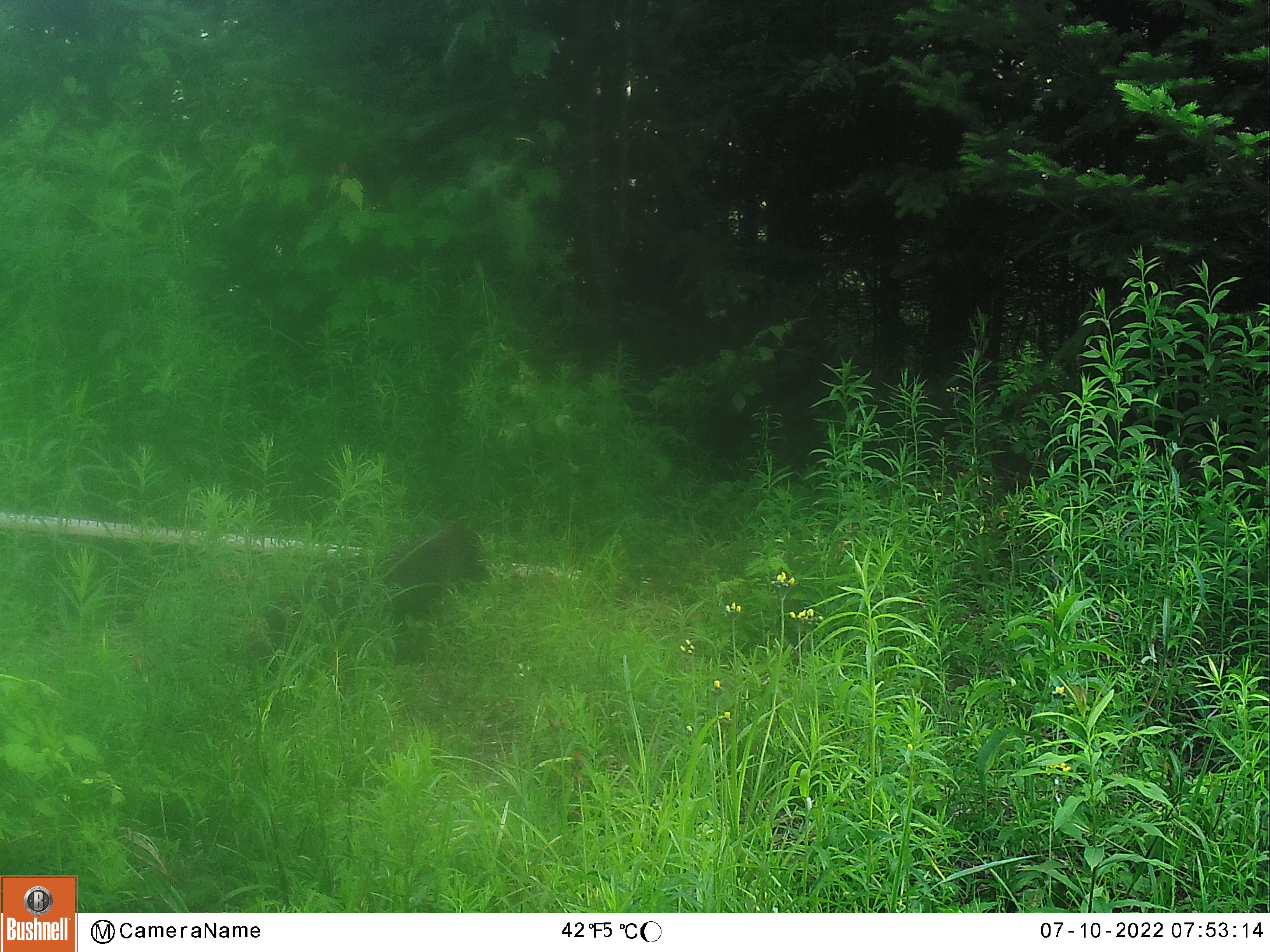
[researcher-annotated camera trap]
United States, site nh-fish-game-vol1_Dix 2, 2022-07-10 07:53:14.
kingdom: Animalia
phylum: Chordata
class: Mammalia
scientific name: Mammalia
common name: mammal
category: mammal sp.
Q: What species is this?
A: Mammal sp. (mammal) (Mammalia).